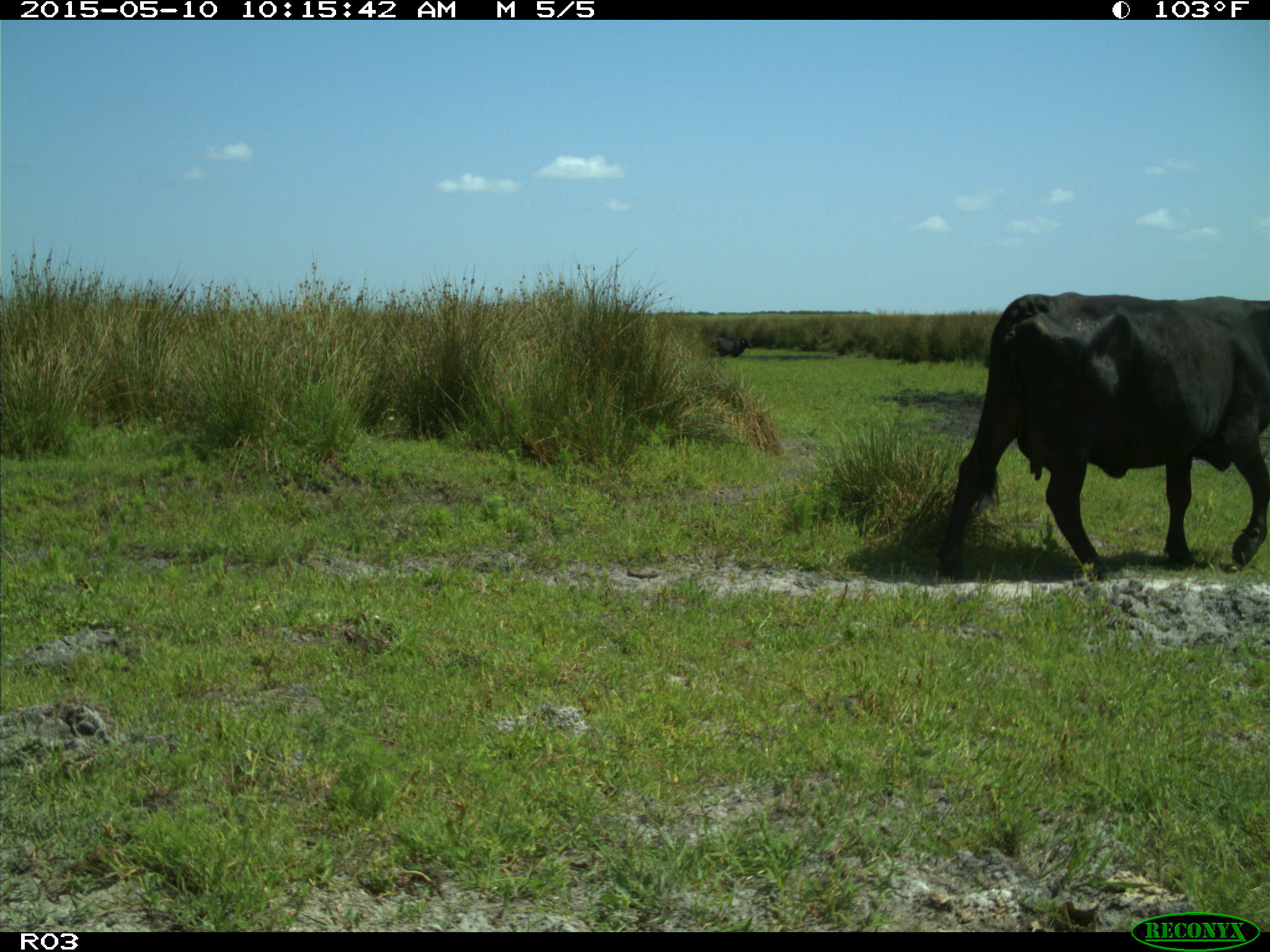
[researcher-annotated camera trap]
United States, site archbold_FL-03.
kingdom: Animalia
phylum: Chordata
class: Mammalia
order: Artiodactyla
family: Bovidae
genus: Bos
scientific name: Bos taurus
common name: domestic cow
Bos taurus (domestic cow).